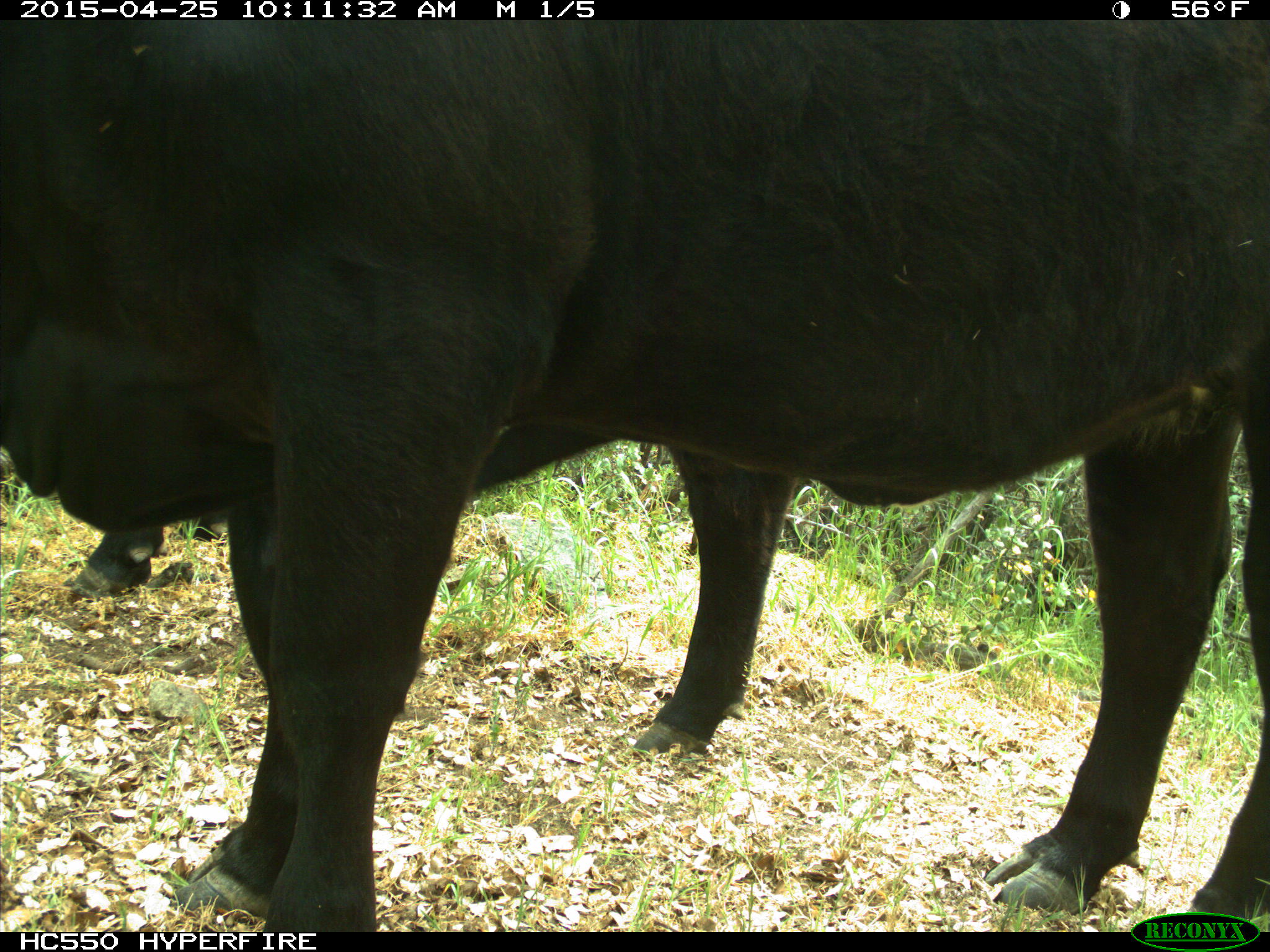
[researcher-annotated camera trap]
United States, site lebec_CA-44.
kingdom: Animalia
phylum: Chordata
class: Mammalia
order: Artiodactyla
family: Suidae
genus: Sus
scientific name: Sus scrofa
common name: wild boar